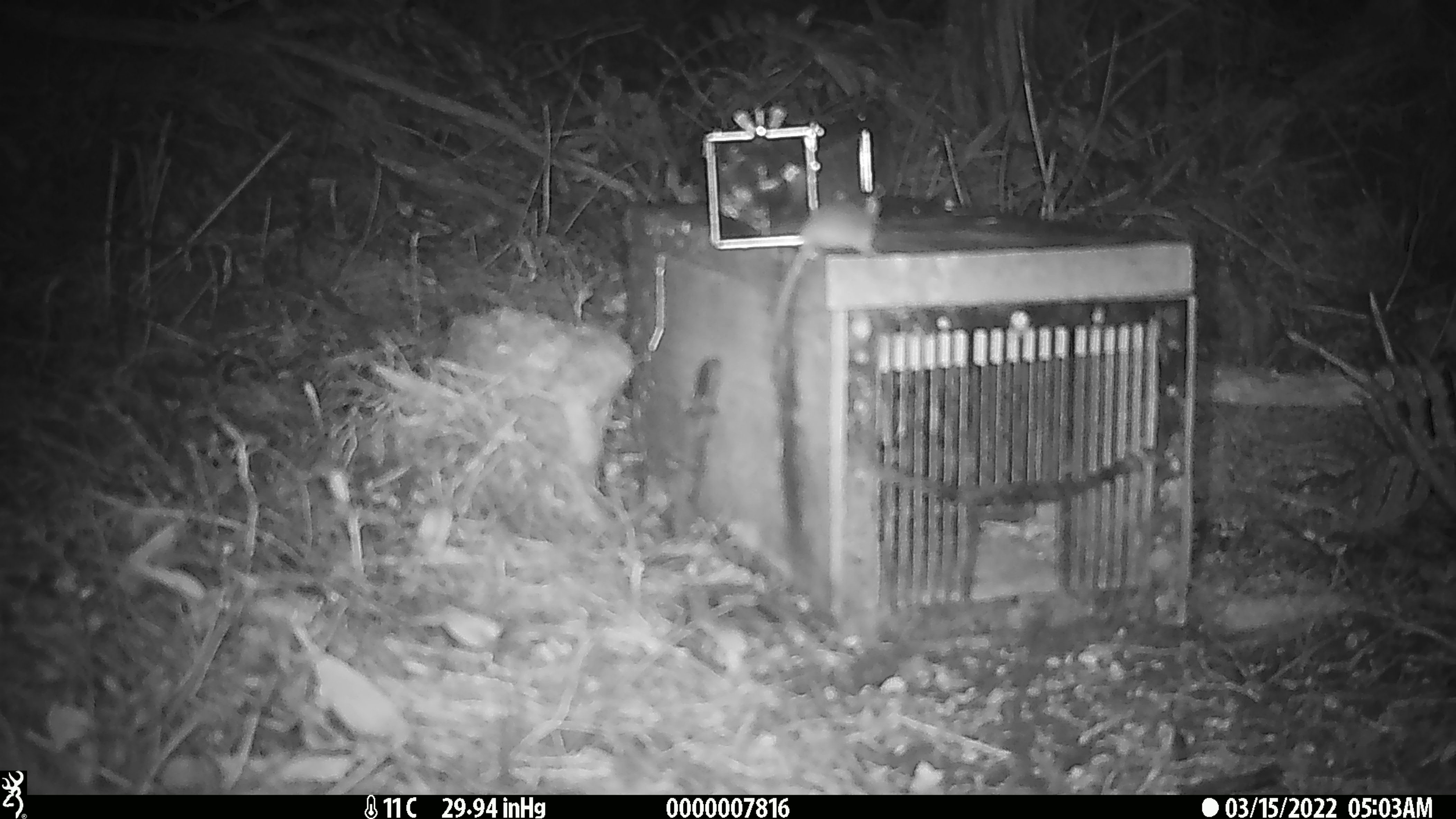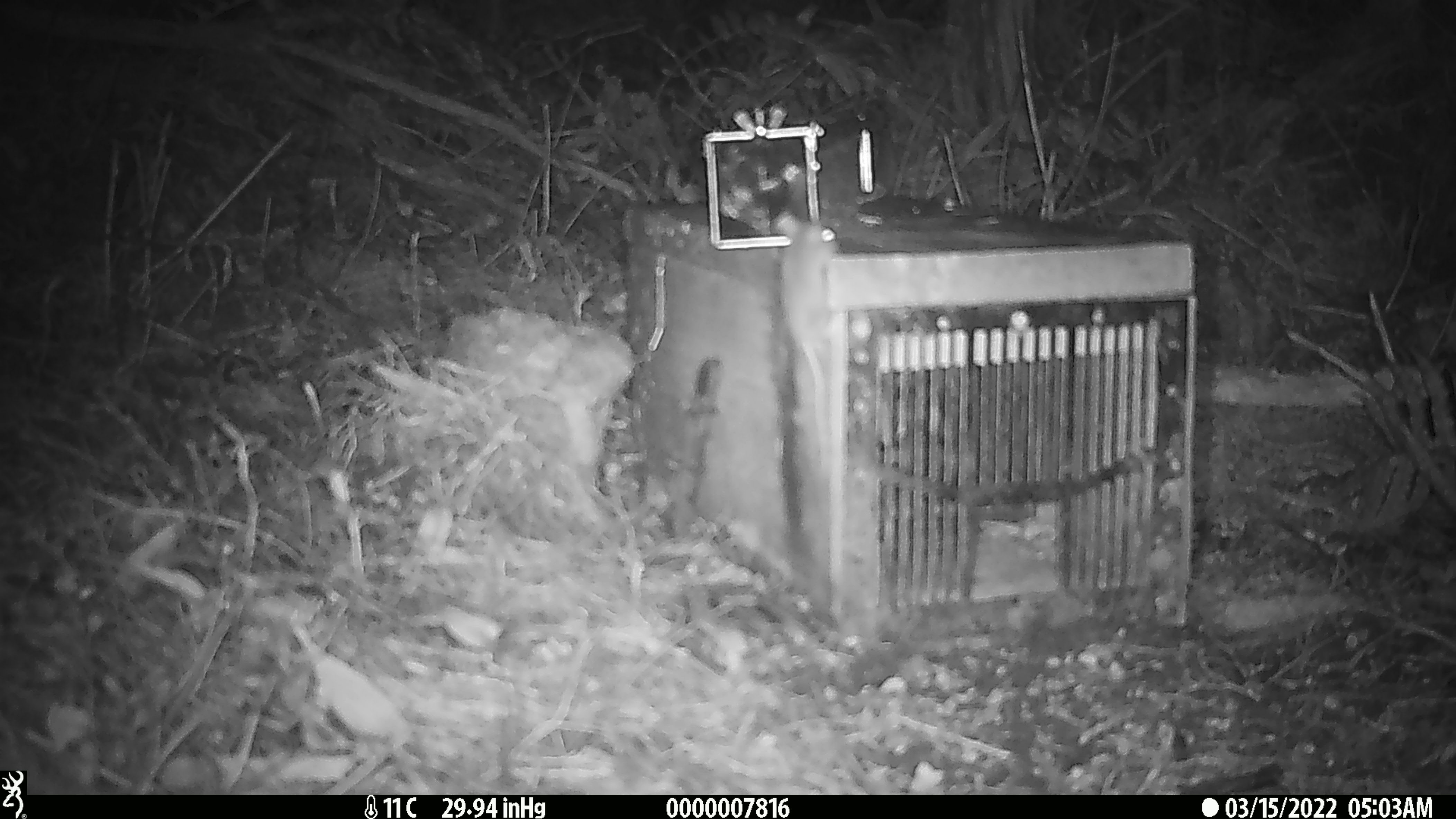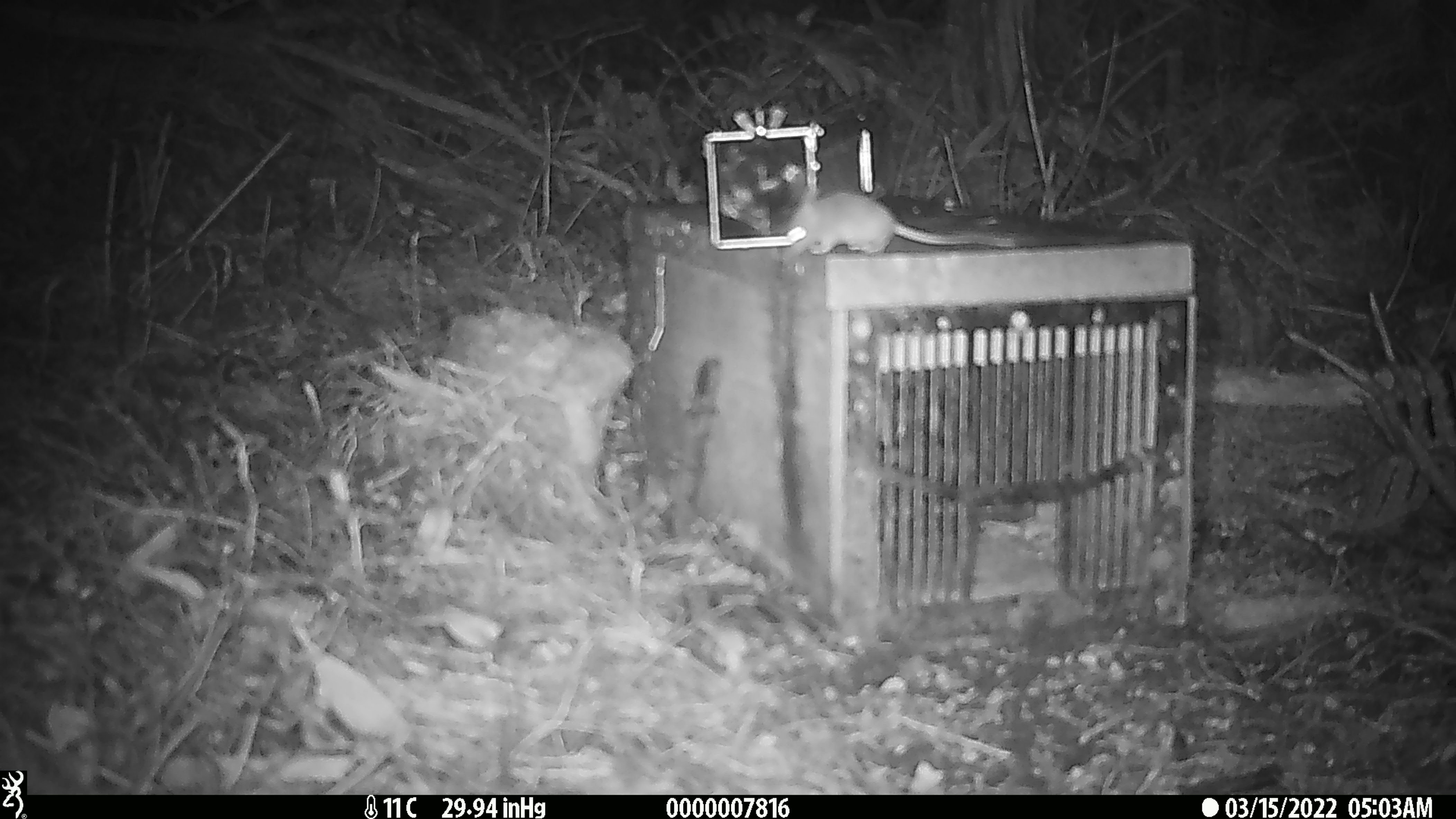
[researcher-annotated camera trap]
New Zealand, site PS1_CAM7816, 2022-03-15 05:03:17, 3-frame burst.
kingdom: Animalia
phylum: Chordata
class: Mammalia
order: Rodentia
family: Muridae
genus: Mus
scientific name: Mus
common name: mouse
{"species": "mouse (Mus)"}